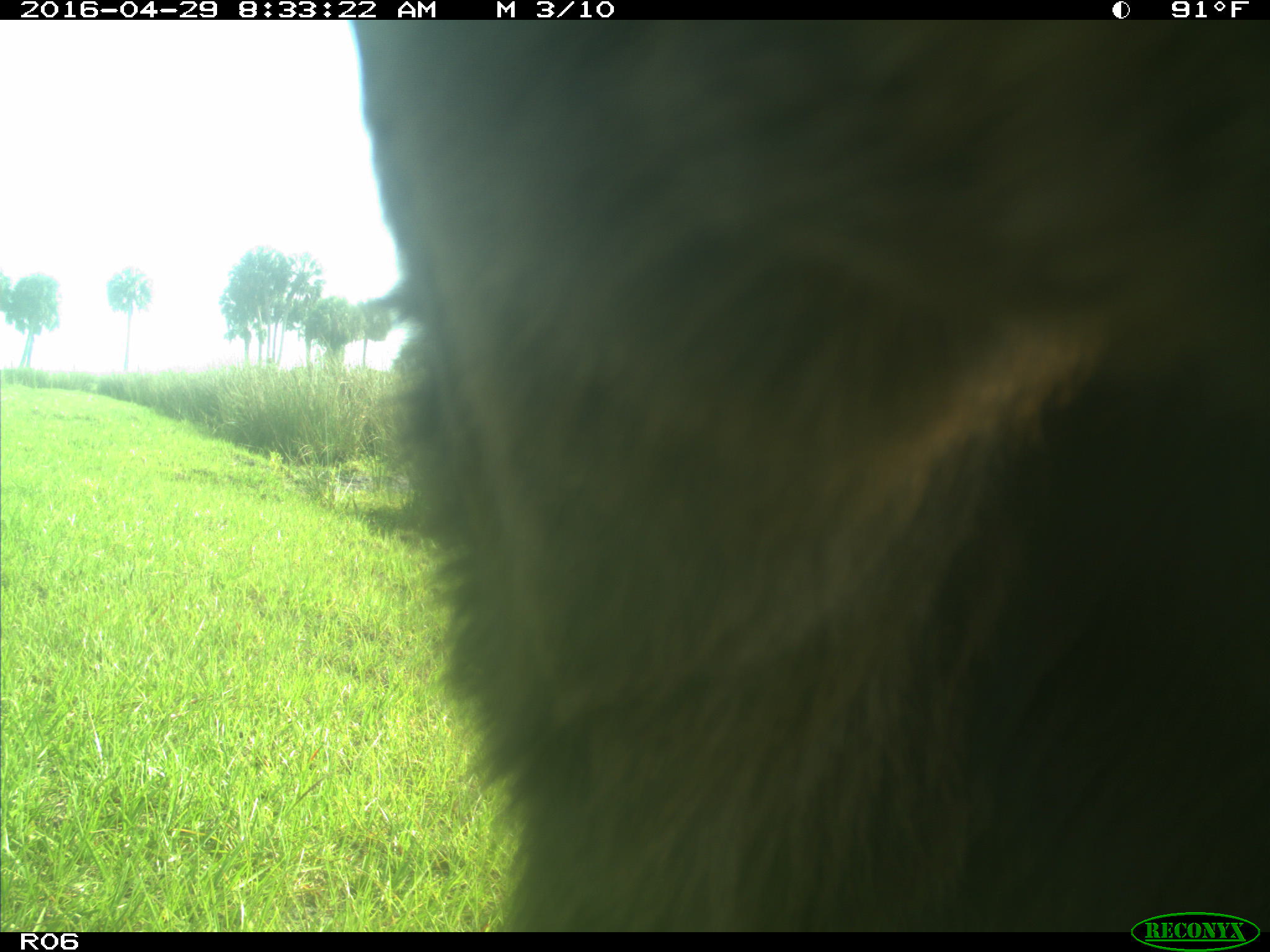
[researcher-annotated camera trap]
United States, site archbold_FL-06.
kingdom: Animalia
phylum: Chordata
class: Mammalia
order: Artiodactyla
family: Bovidae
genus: Bos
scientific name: Bos taurus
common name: domestic cow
Bos taurus (domestic cow).